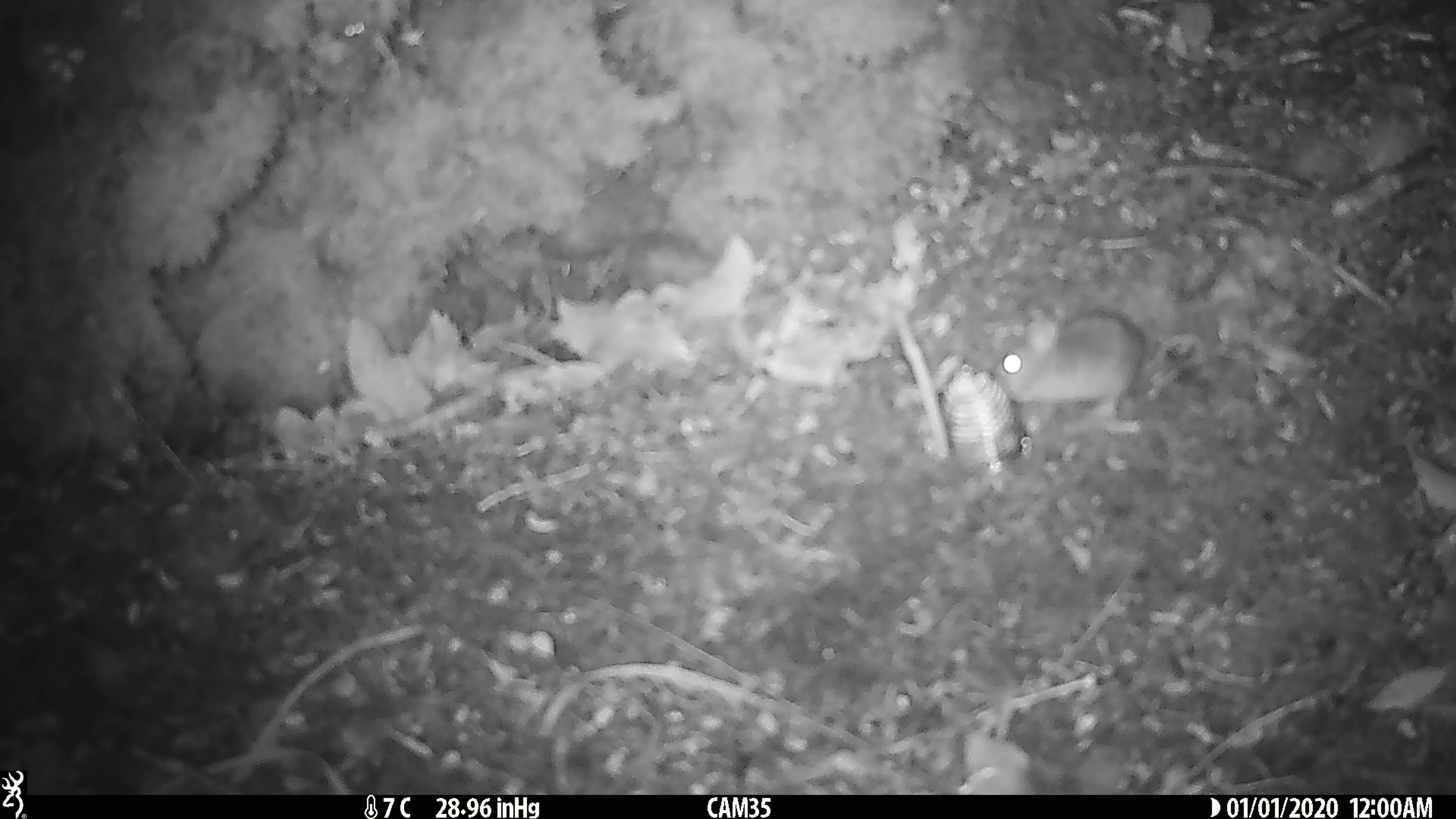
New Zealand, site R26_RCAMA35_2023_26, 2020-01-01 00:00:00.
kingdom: Animalia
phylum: Chordata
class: Mammalia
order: Rodentia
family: Muridae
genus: Mus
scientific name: Mus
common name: mouse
Mouse (Mus).